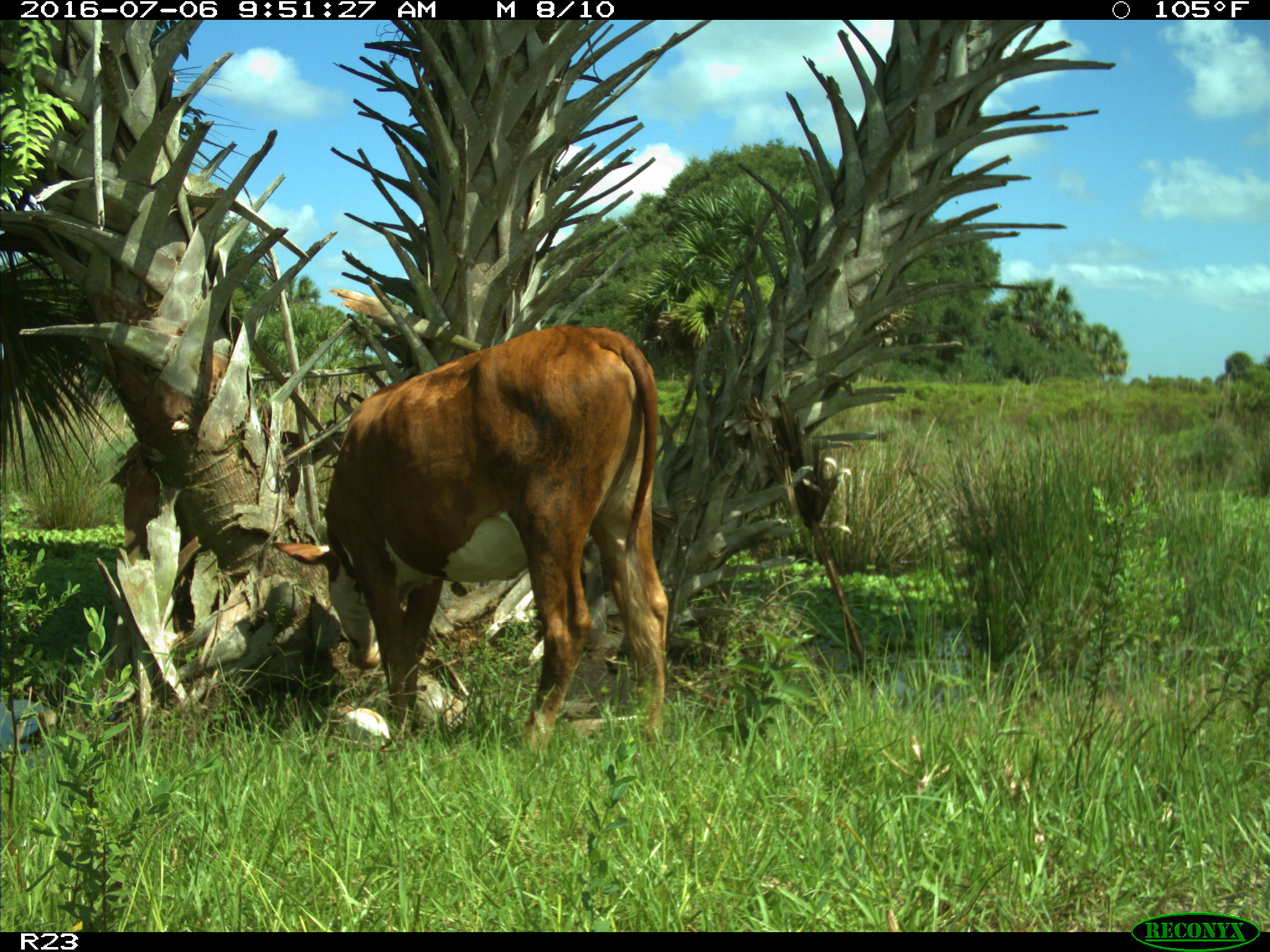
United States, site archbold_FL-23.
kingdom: Animalia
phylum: Chordata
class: Mammalia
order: Artiodactyla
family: Bovidae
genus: Bos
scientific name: Bos taurus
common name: domestic cow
Bos taurus (domestic cow).